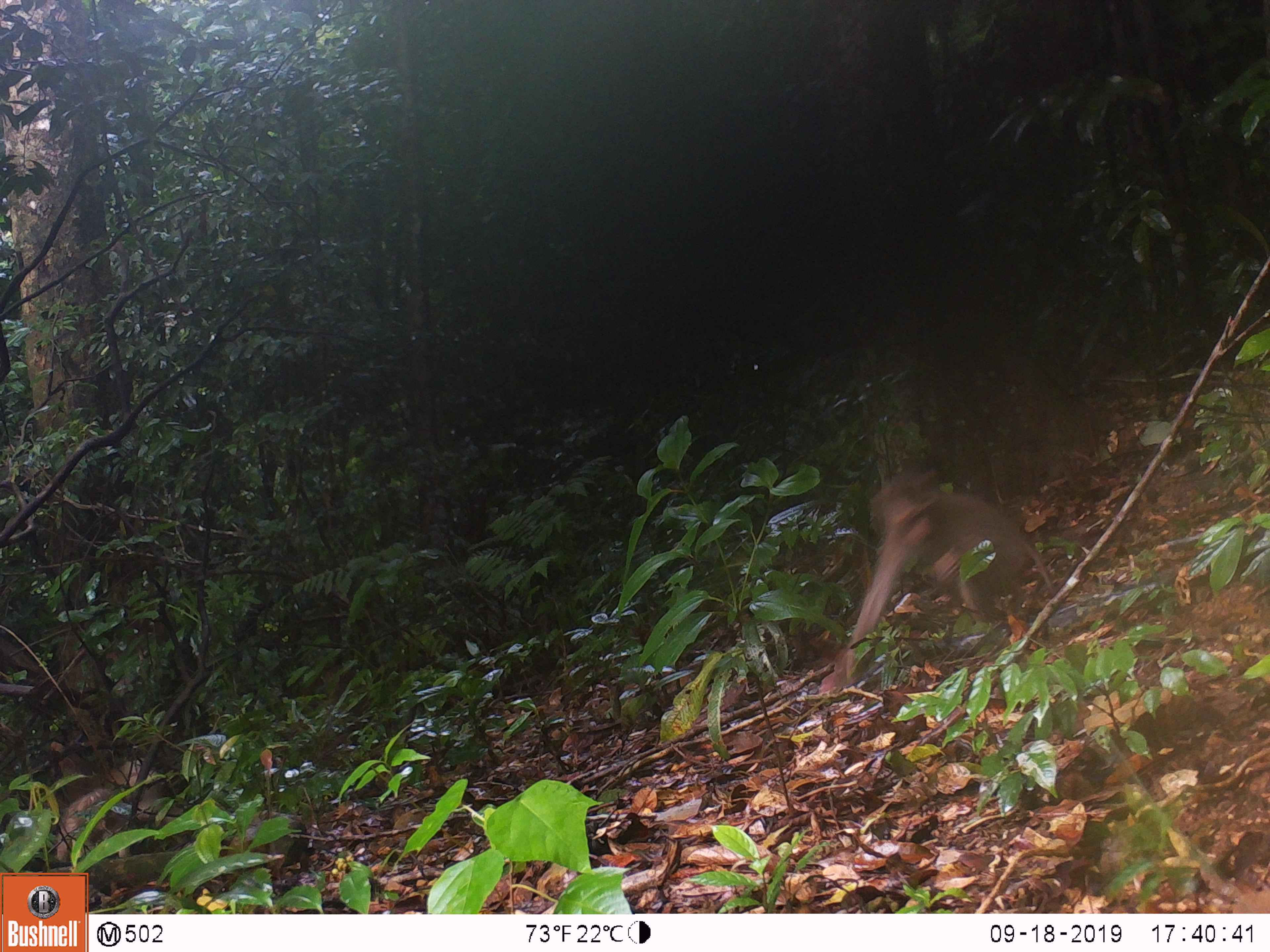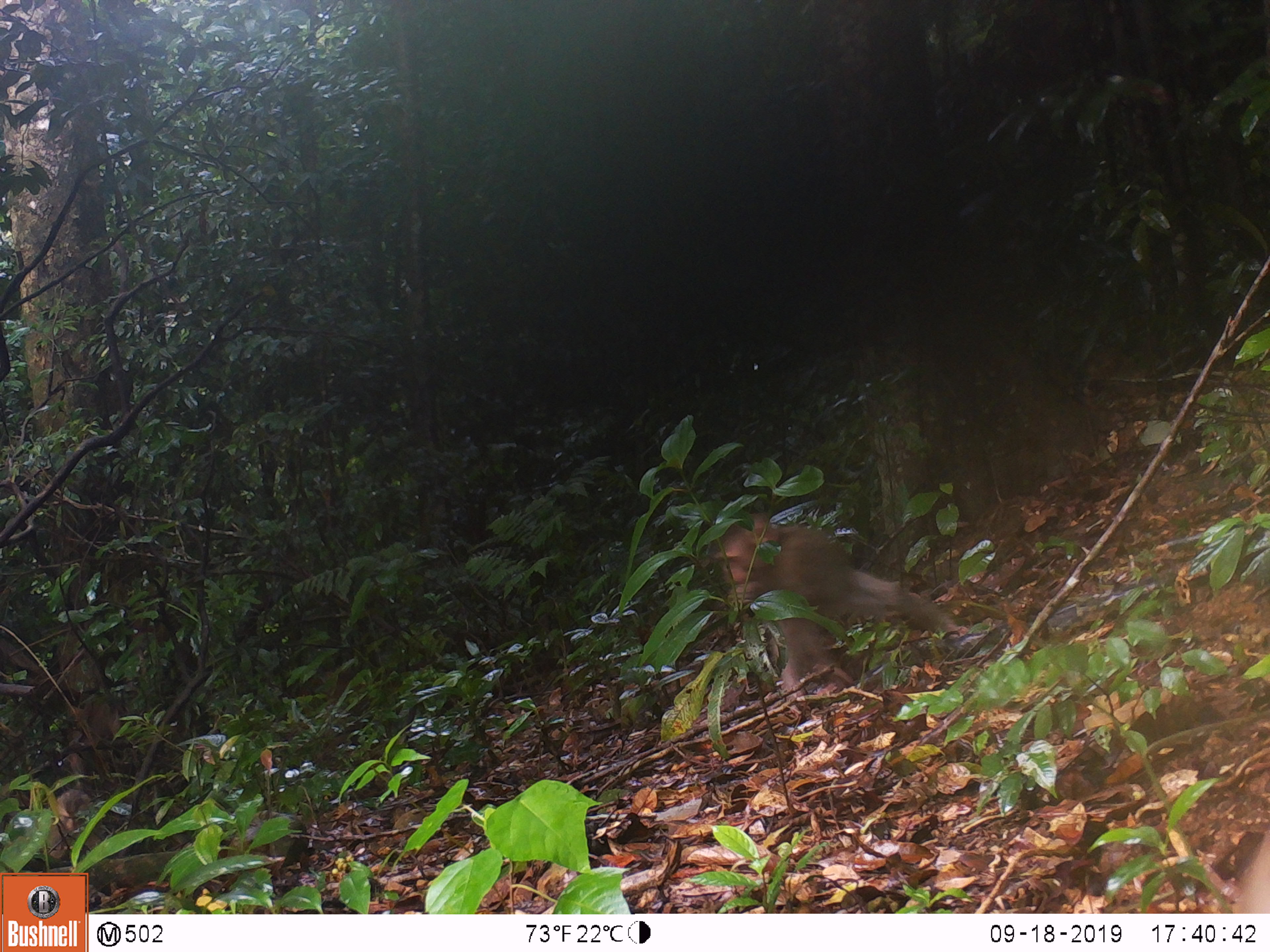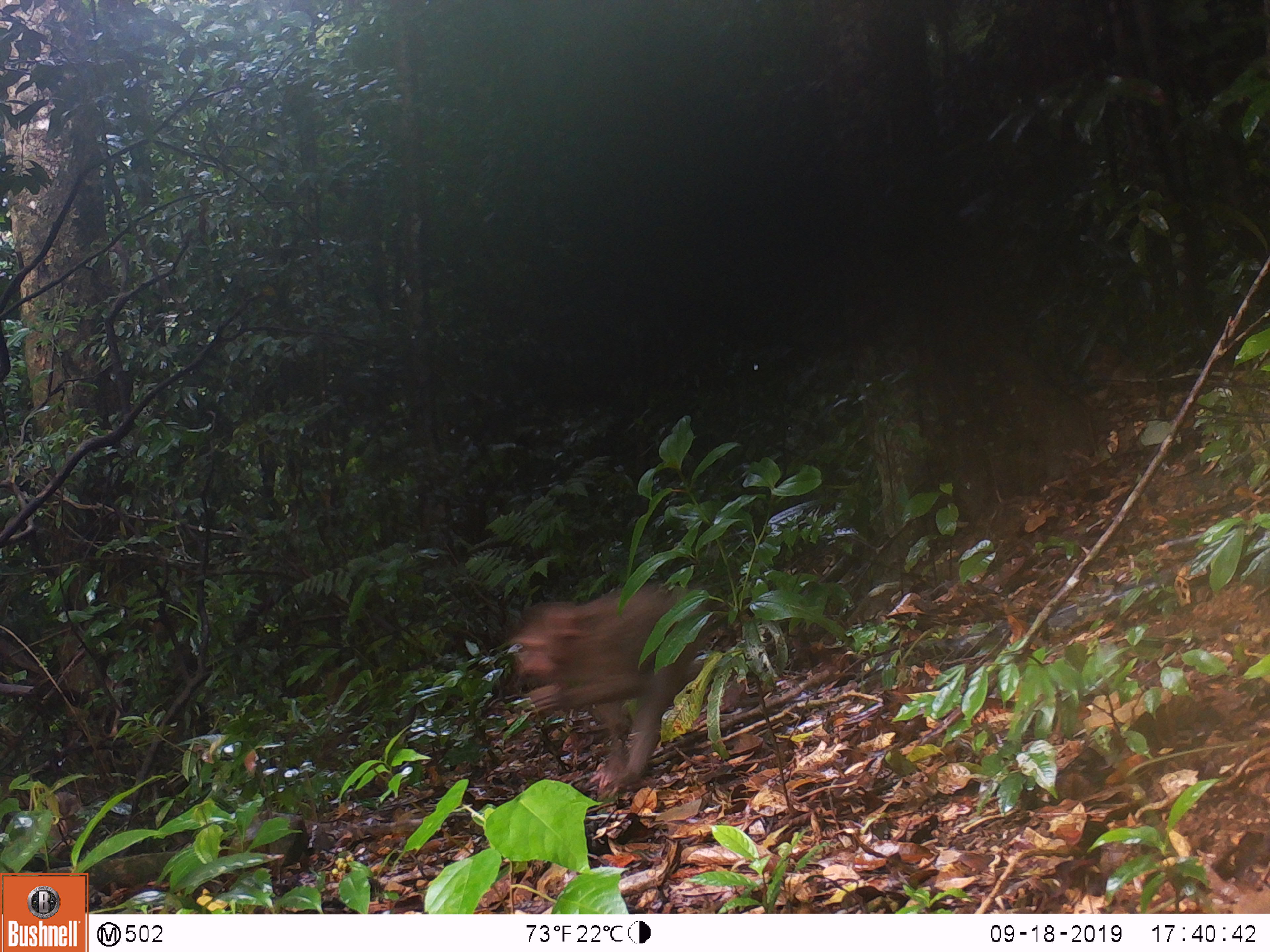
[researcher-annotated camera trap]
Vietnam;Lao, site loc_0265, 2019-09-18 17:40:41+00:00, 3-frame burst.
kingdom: Animalia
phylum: Chordata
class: Mammalia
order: Primates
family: Cercopithecidae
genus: Macaca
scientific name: Macaca nemestrina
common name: pig-tailed macaque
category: pig tailed macaque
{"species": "pig tailed macaque (pig-tailed macaque) (Macaca nemestrina)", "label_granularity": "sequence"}